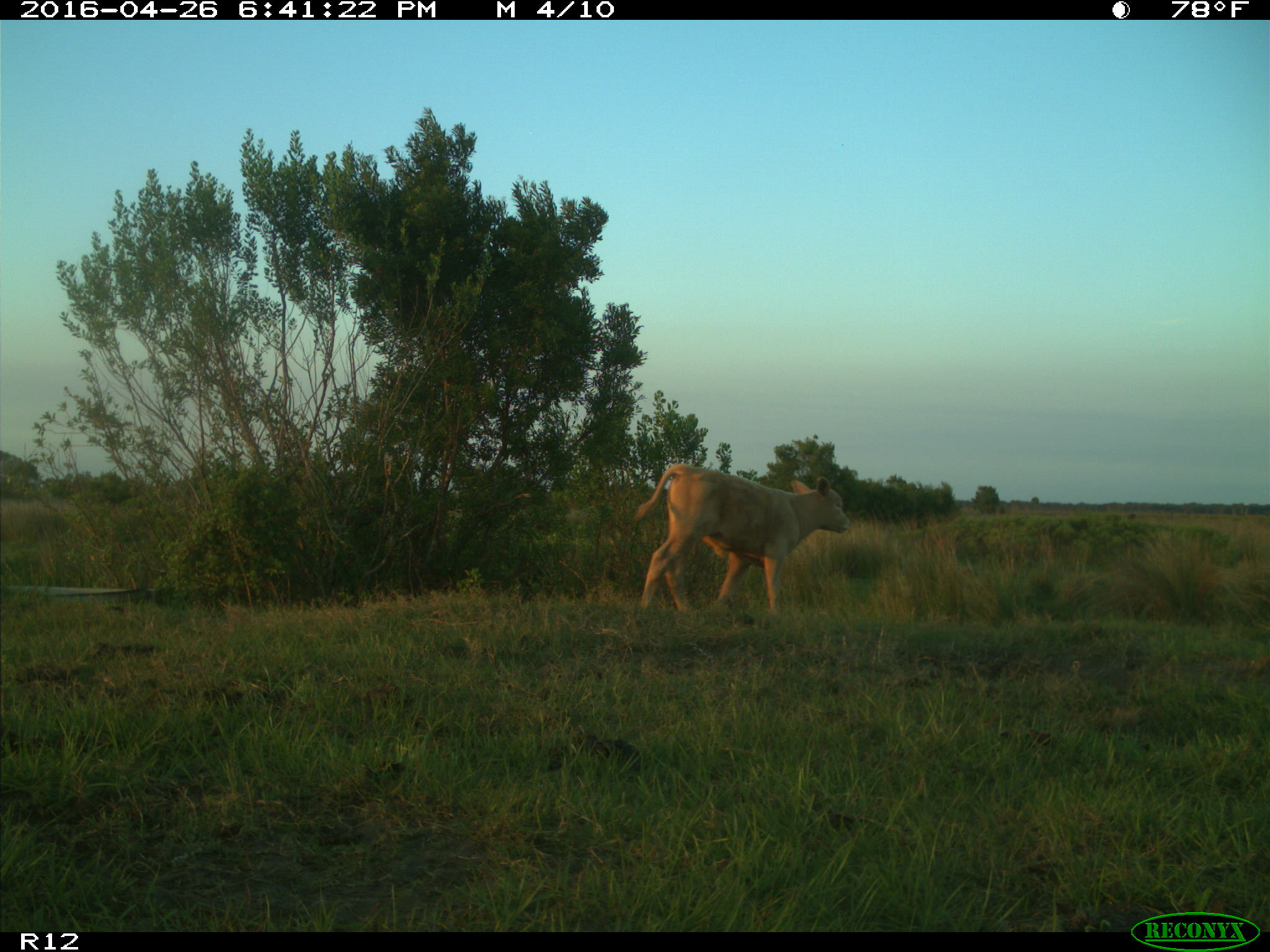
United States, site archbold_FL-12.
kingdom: Animalia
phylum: Chordata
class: Mammalia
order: Artiodactyla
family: Bovidae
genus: Bos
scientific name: Bos taurus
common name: domestic cow